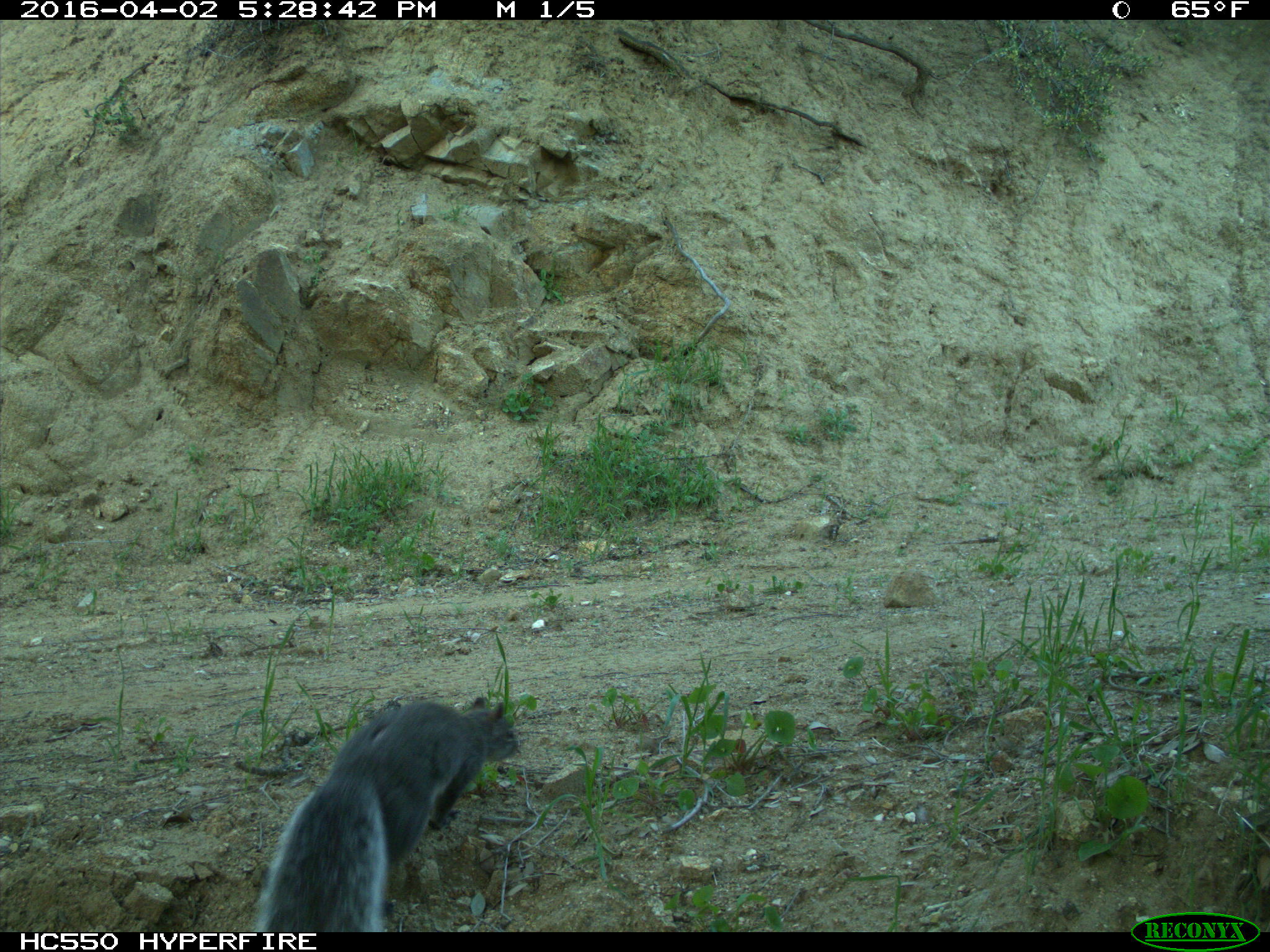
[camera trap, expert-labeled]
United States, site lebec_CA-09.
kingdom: Animalia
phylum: Chordata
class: Mammalia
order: Rodentia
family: Sciuridae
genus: Sciurus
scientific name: Sciurus carolinensis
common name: eastern gray squirrel